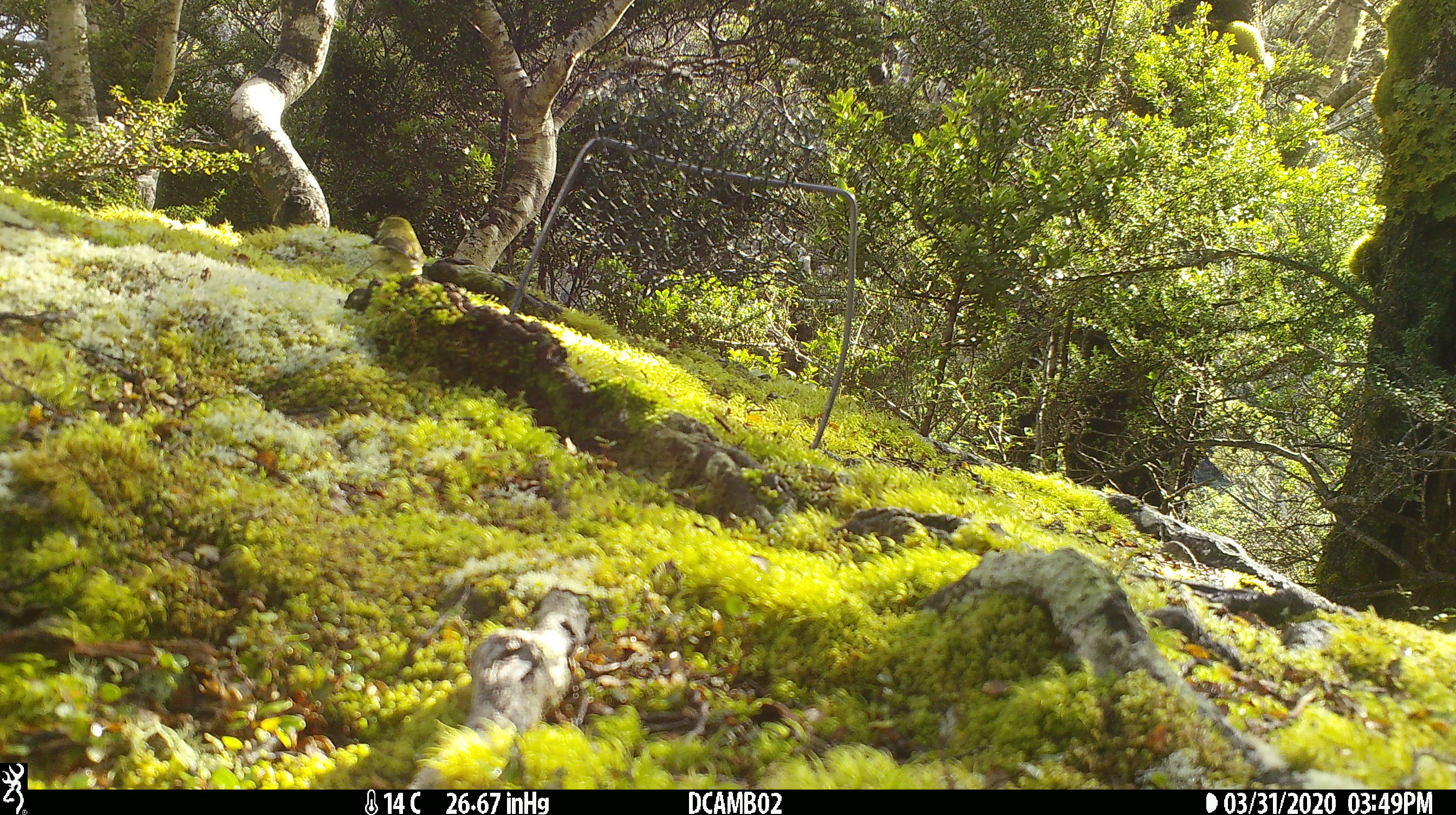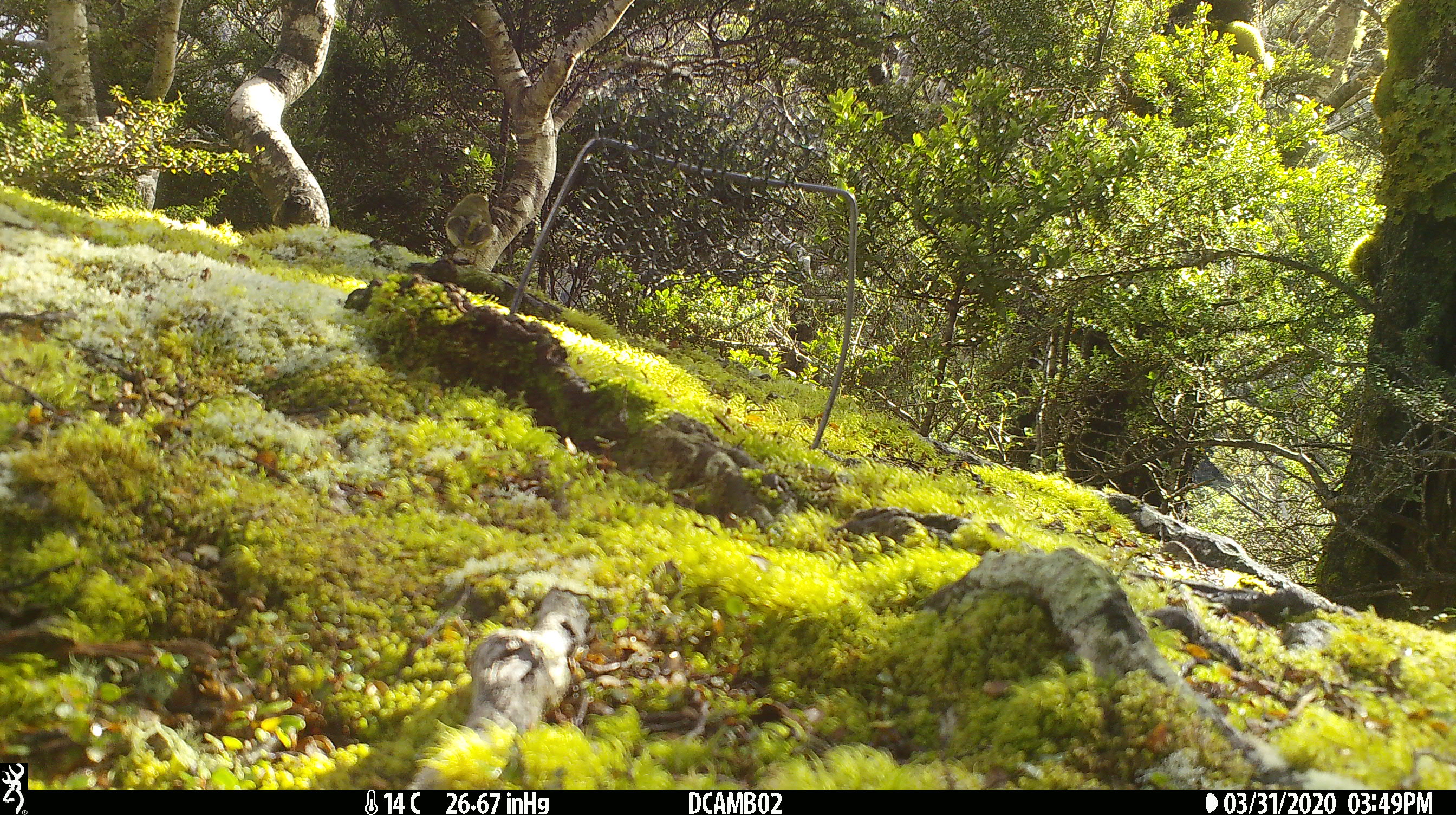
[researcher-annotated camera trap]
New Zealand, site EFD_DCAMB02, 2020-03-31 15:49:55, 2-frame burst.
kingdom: Animalia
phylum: Chordata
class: Aves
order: Passeriformes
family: Acanthisittidae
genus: Acanthisitta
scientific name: Acanthisitta chloris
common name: rifleman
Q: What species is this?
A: Rifleman (Acanthisitta chloris).